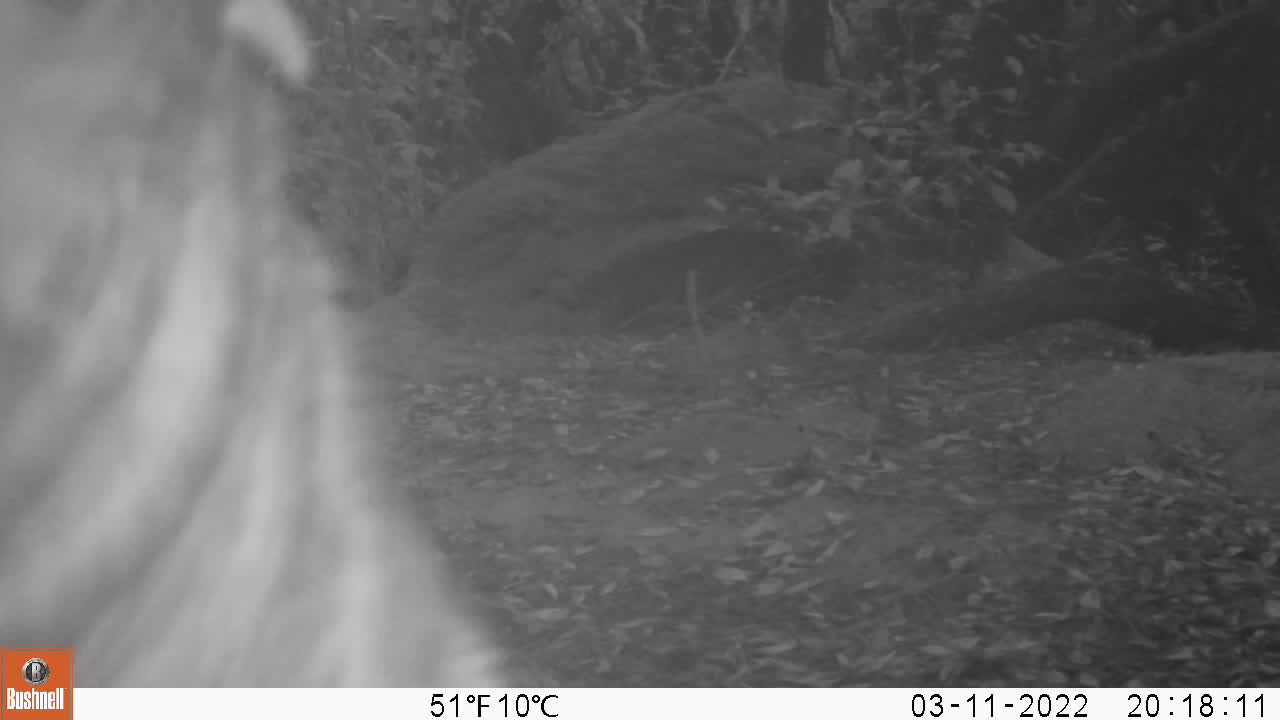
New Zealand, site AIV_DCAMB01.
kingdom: Animalia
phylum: Chordata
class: Mammalia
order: Carnivora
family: Otariidae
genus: Phocarctos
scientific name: Phocarctos hookeri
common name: new zealand sea lion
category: sealion